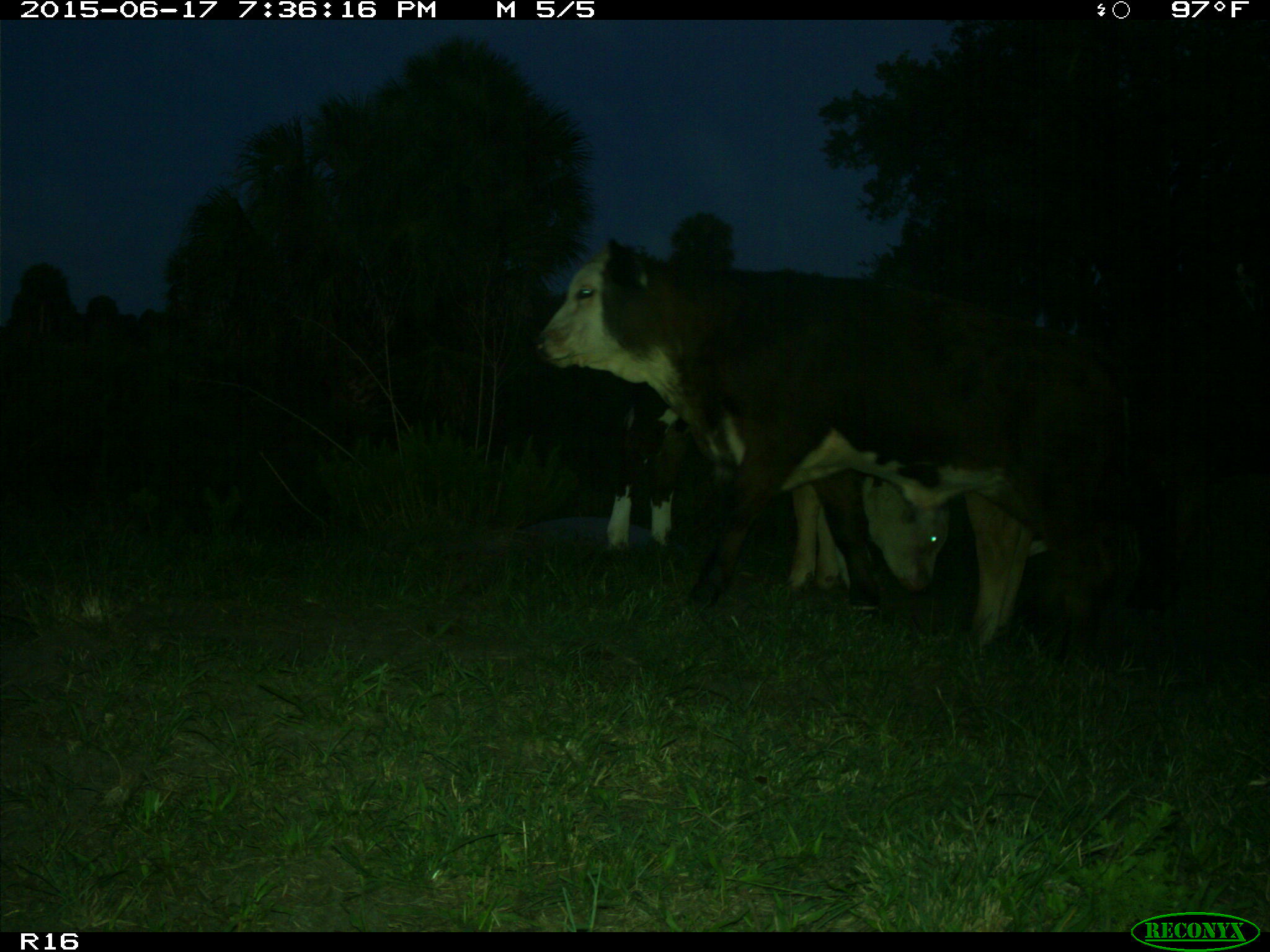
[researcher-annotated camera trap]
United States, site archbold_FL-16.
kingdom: Animalia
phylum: Chordata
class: Mammalia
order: Artiodactyla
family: Bovidae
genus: Bos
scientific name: Bos taurus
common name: domestic cow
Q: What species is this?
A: Bos taurus (domestic cow).